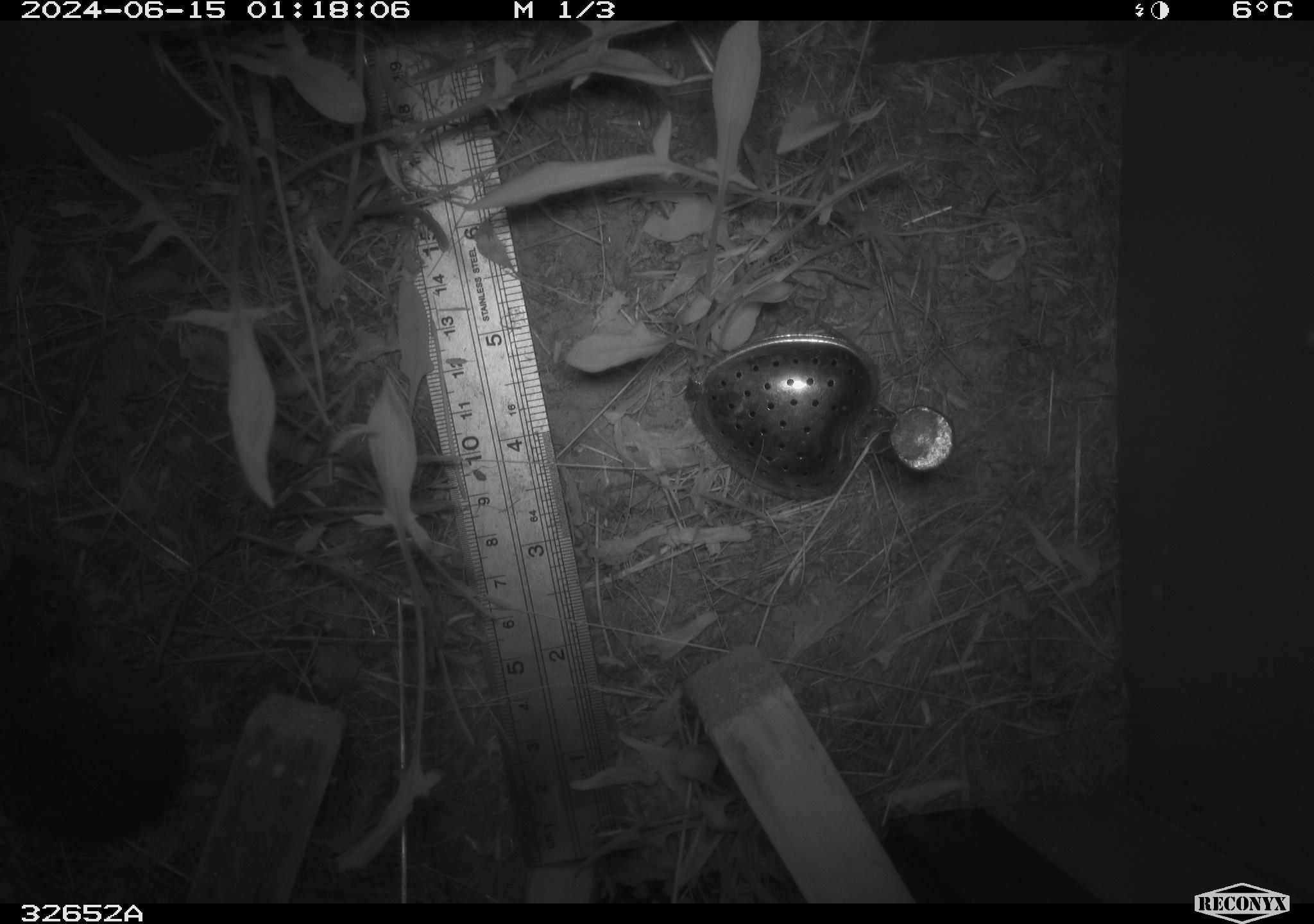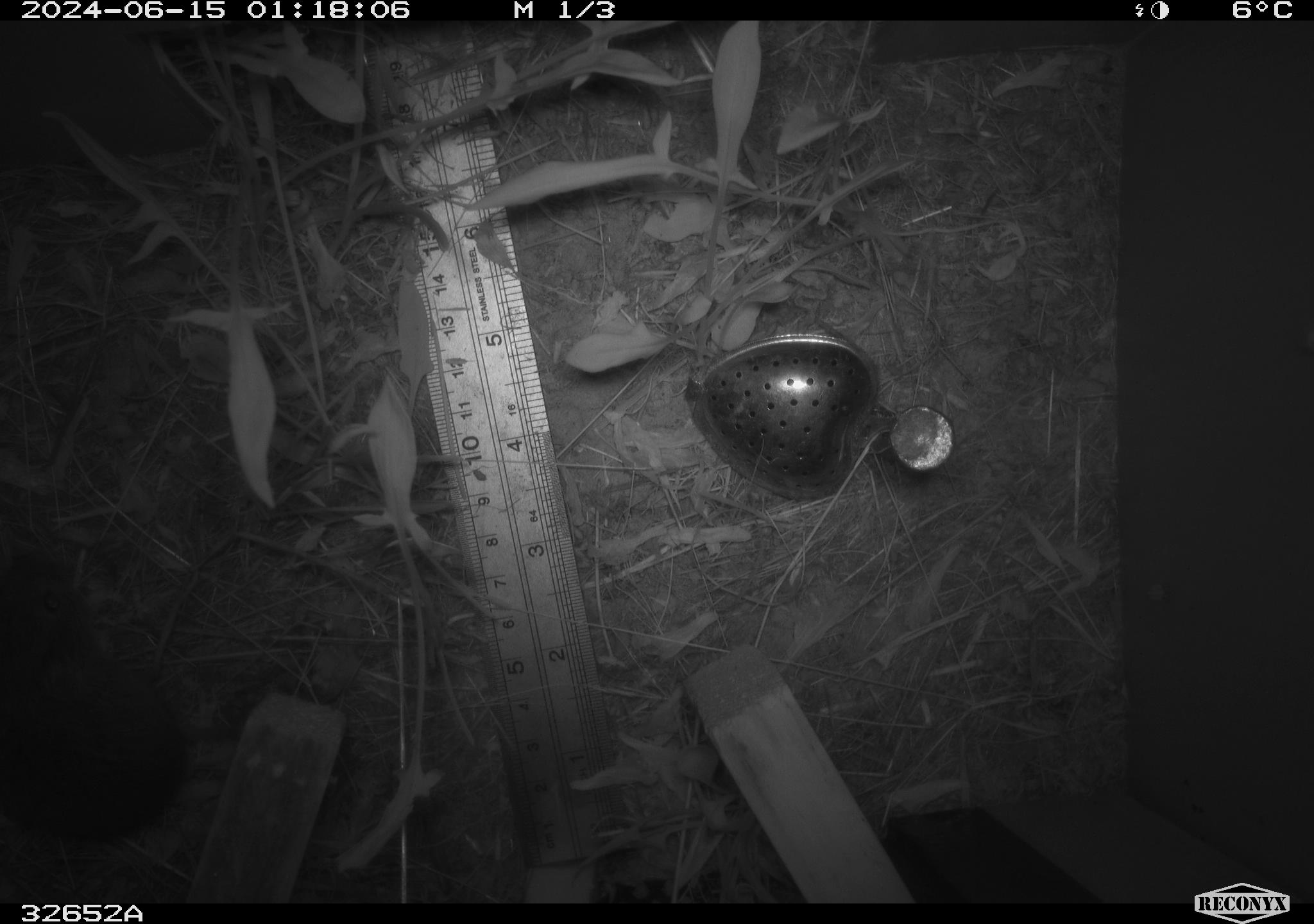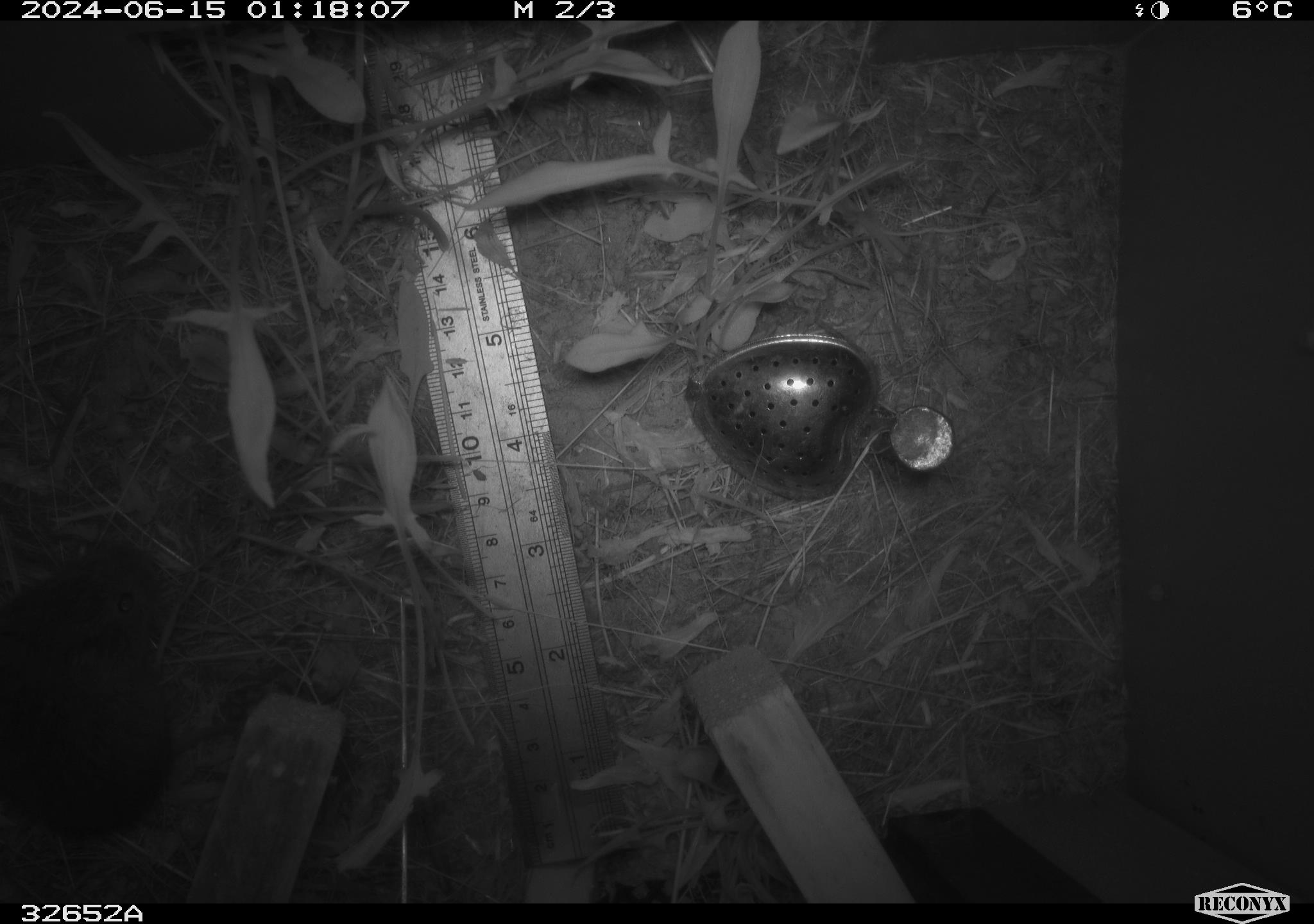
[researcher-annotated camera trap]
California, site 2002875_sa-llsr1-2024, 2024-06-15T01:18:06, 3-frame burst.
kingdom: Animalia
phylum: Chordata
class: Mammalia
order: Rodentia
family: Cricetidae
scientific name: Arvicolinae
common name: voles, lemmings, and muskrats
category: arvicolinae subfamily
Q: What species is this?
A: Arvicolinae subfamily (voles, lemmings, and muskrats) (Arvicolinae).